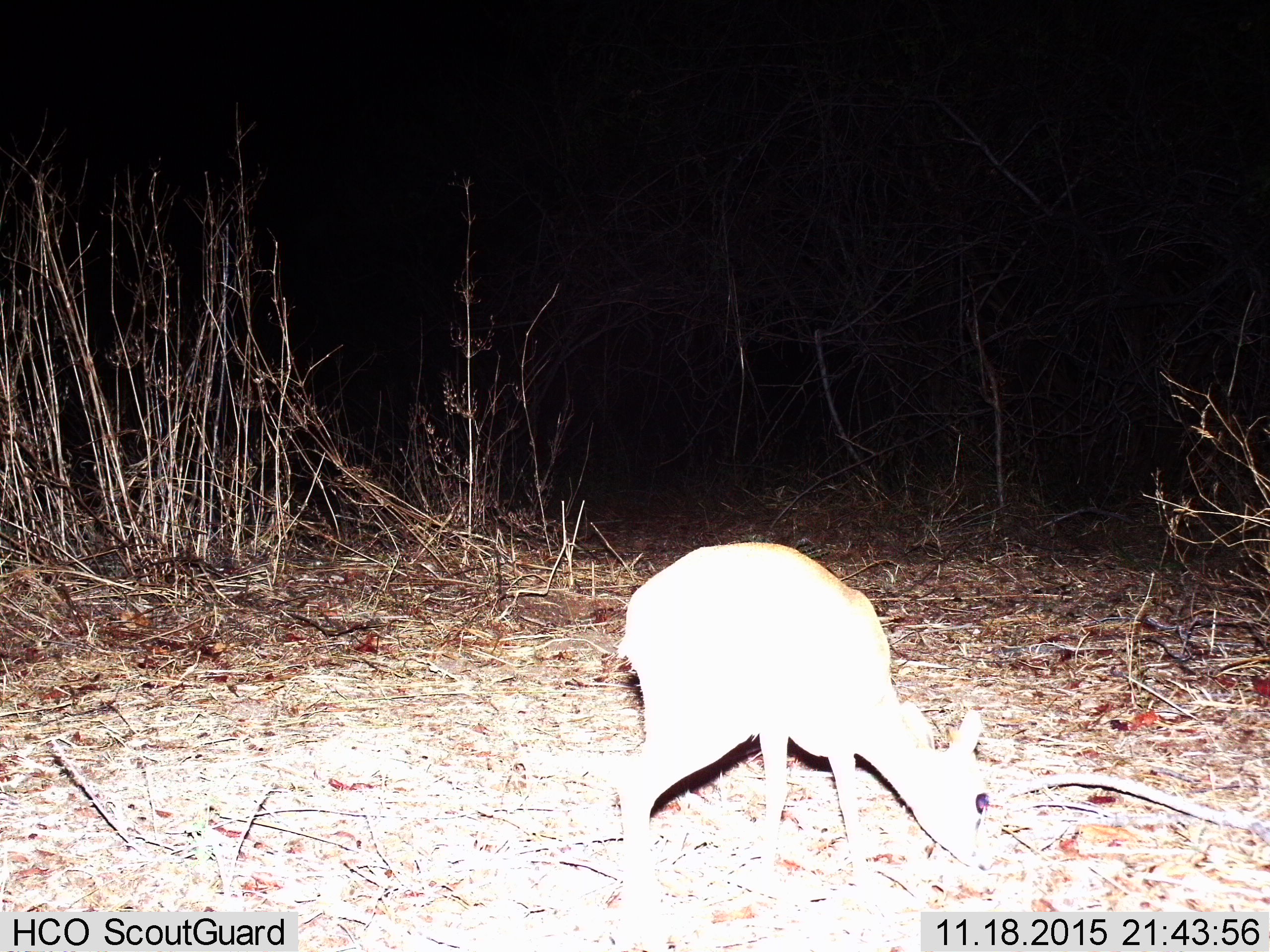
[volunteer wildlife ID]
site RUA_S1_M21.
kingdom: Animalia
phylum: Chordata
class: Mammalia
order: Artiodactyla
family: Bovidae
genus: Madoqua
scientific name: Madoqua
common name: dik-dik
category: dikdik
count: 1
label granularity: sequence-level